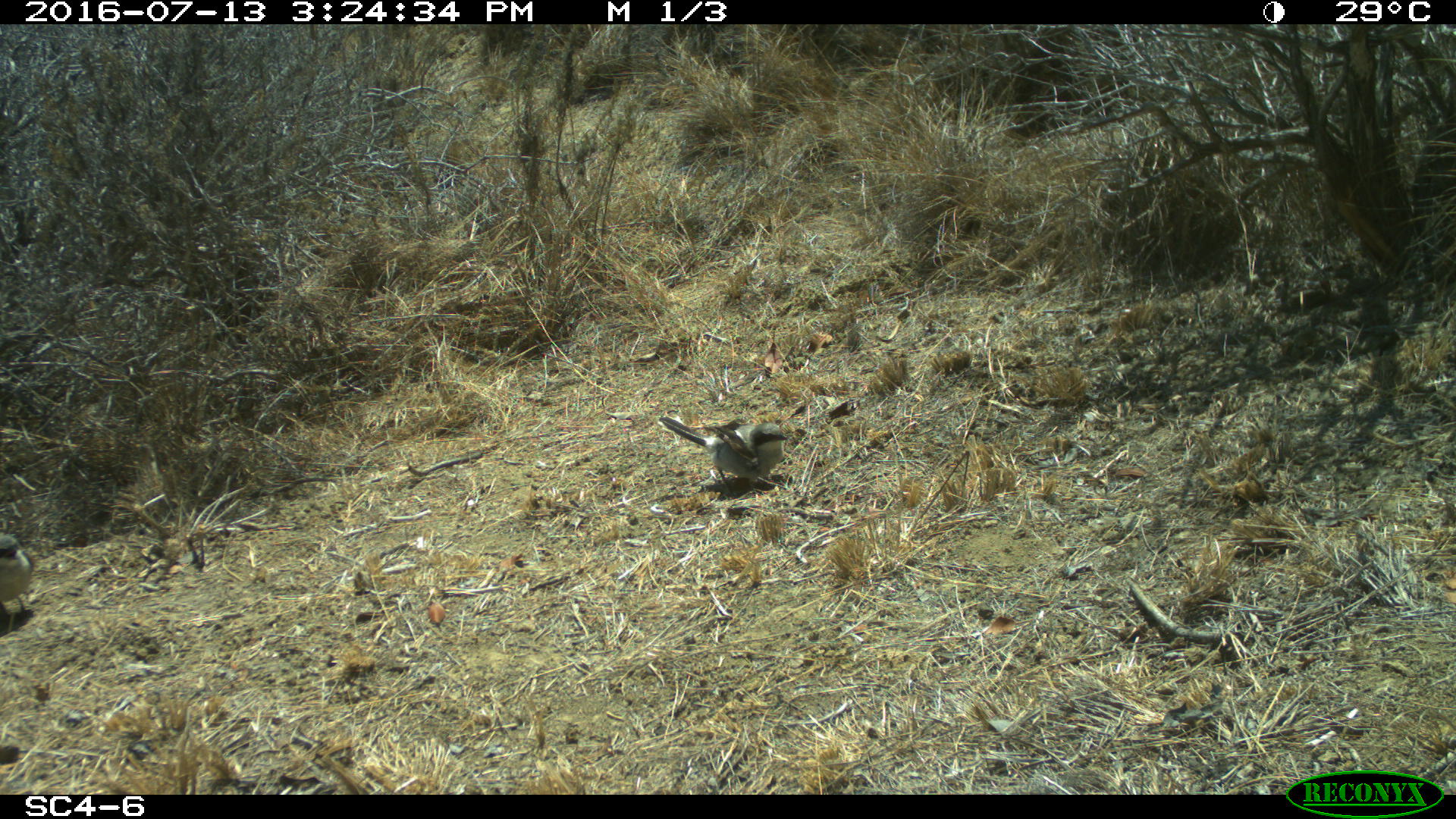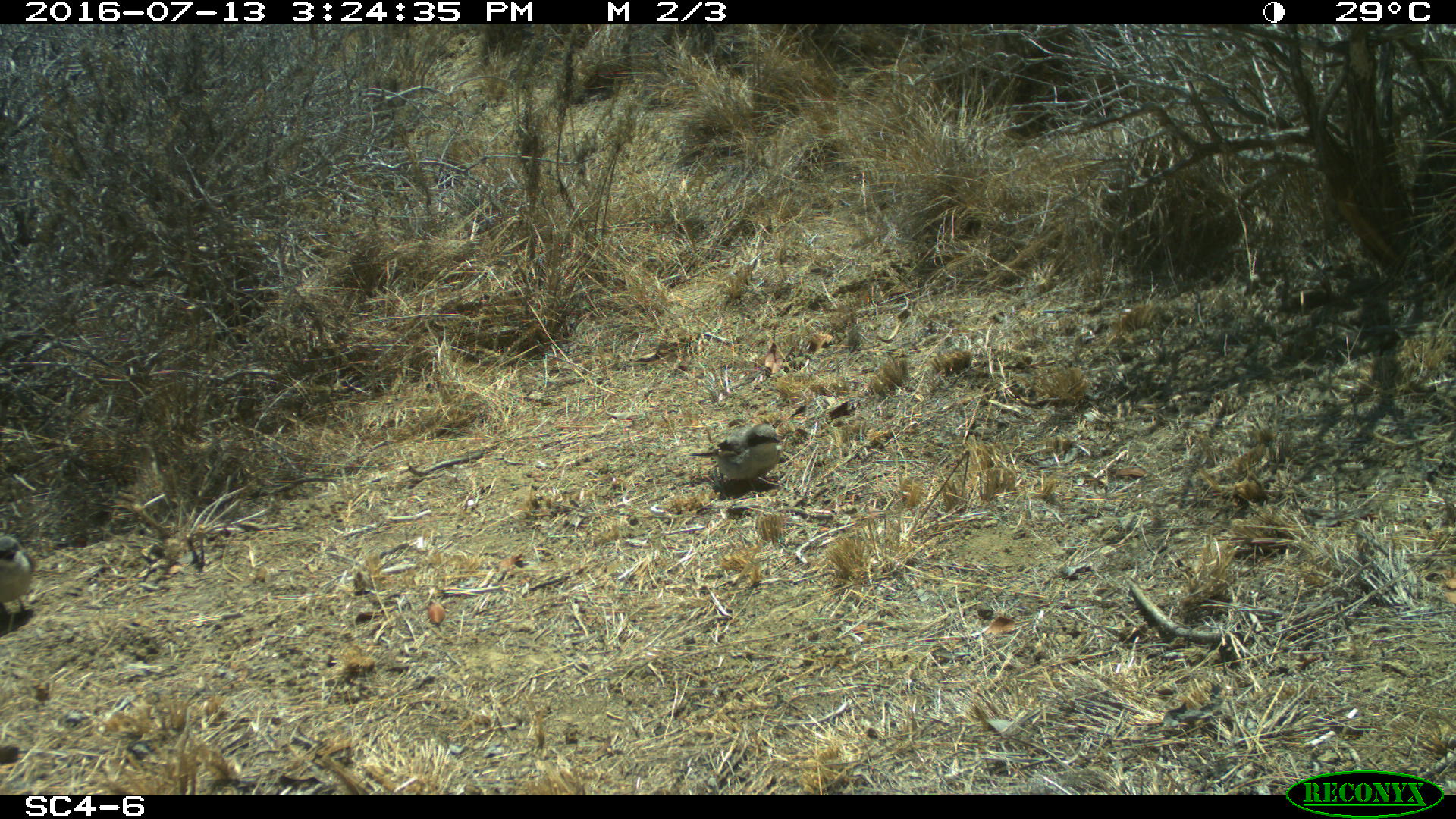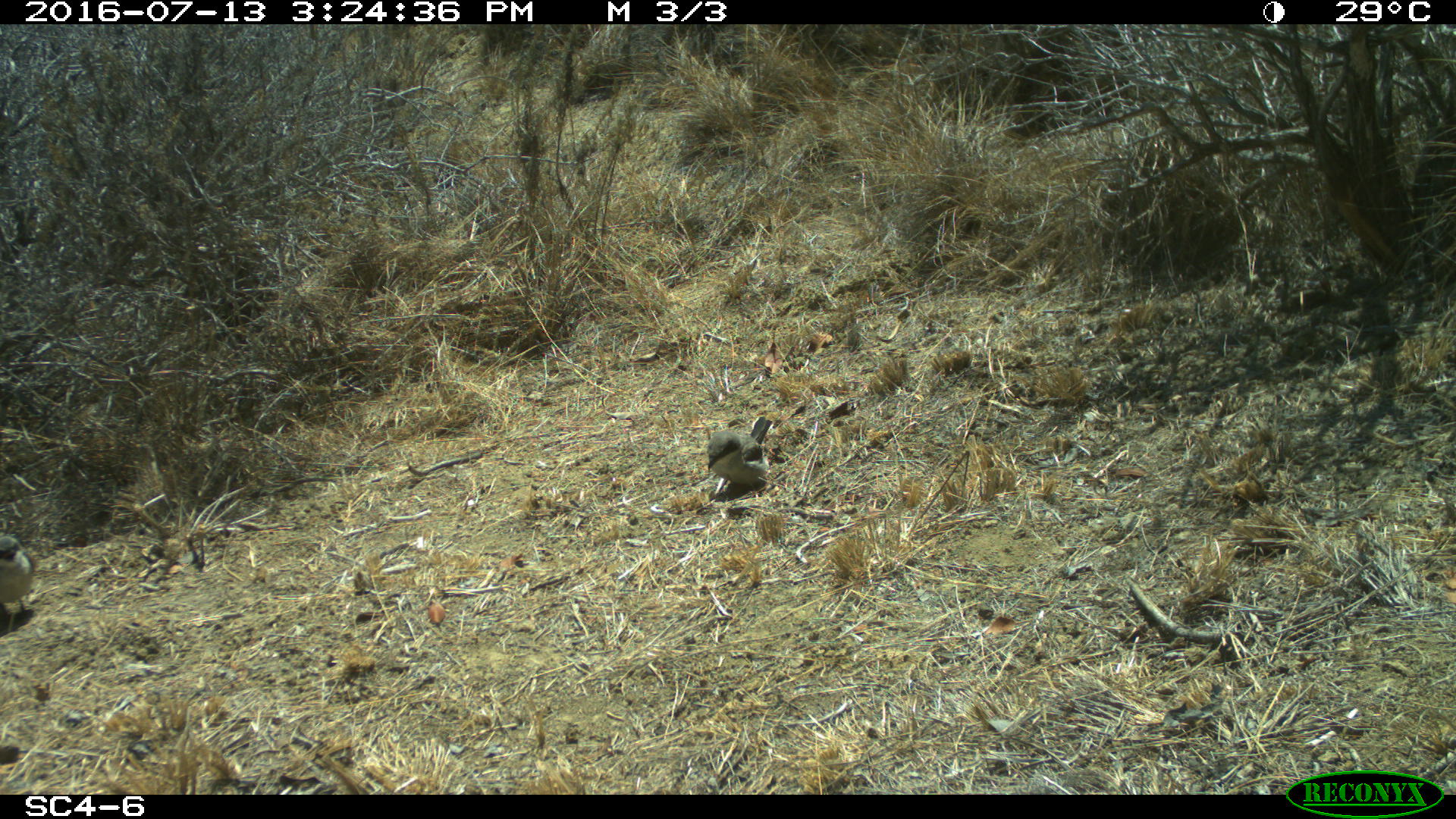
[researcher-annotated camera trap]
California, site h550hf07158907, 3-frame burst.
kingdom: Animalia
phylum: Chordata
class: Aves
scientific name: Aves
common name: bird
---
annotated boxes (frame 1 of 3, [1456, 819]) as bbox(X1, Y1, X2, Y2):
bird: bbox(659, 416, 788, 497); bbox(0, 532, 32, 621)